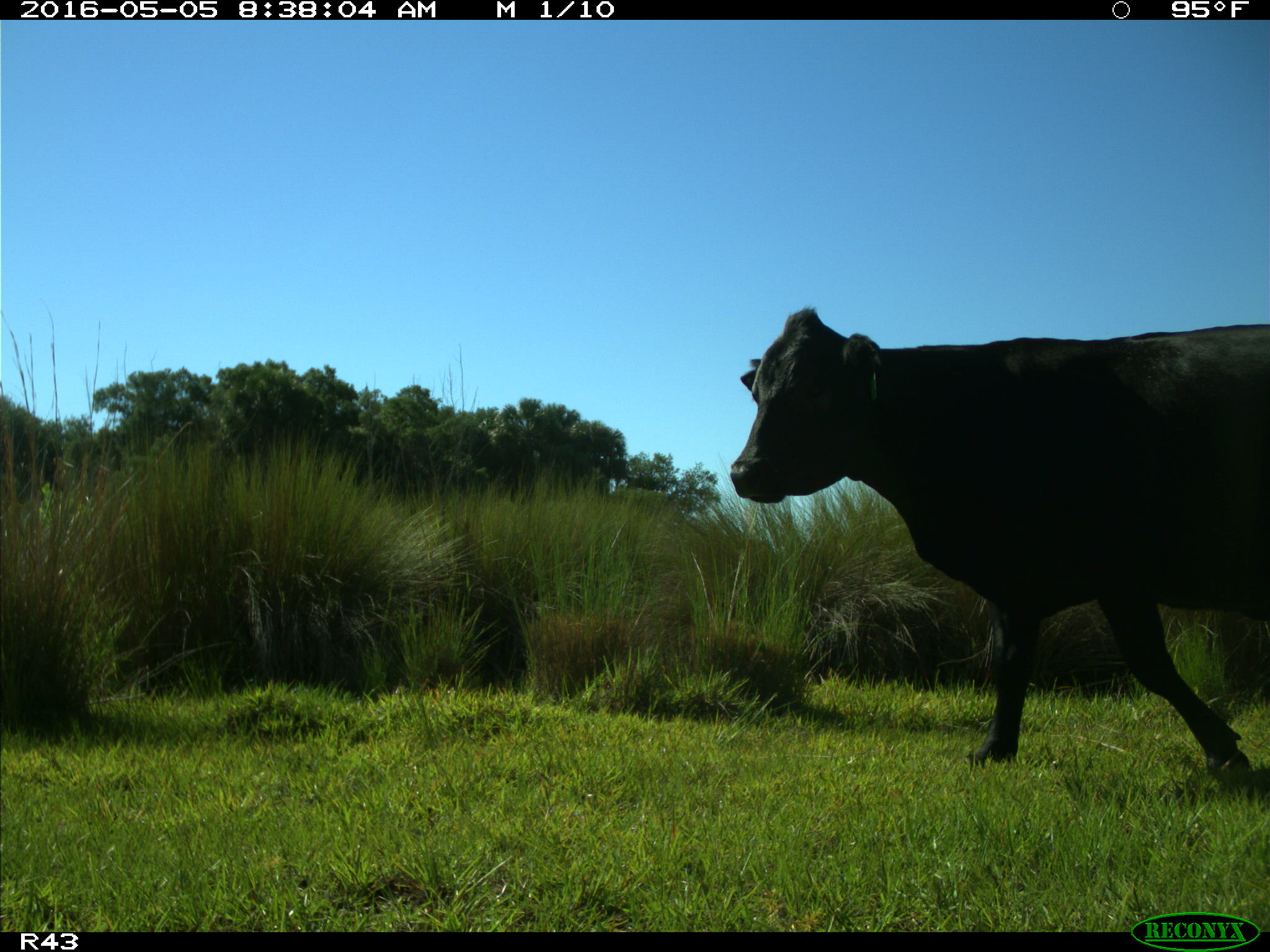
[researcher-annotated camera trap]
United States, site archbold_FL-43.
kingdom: Animalia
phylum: Chordata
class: Mammalia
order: Artiodactyla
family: Bovidae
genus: Bos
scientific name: Bos taurus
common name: domestic cow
Bos taurus (domestic cow).